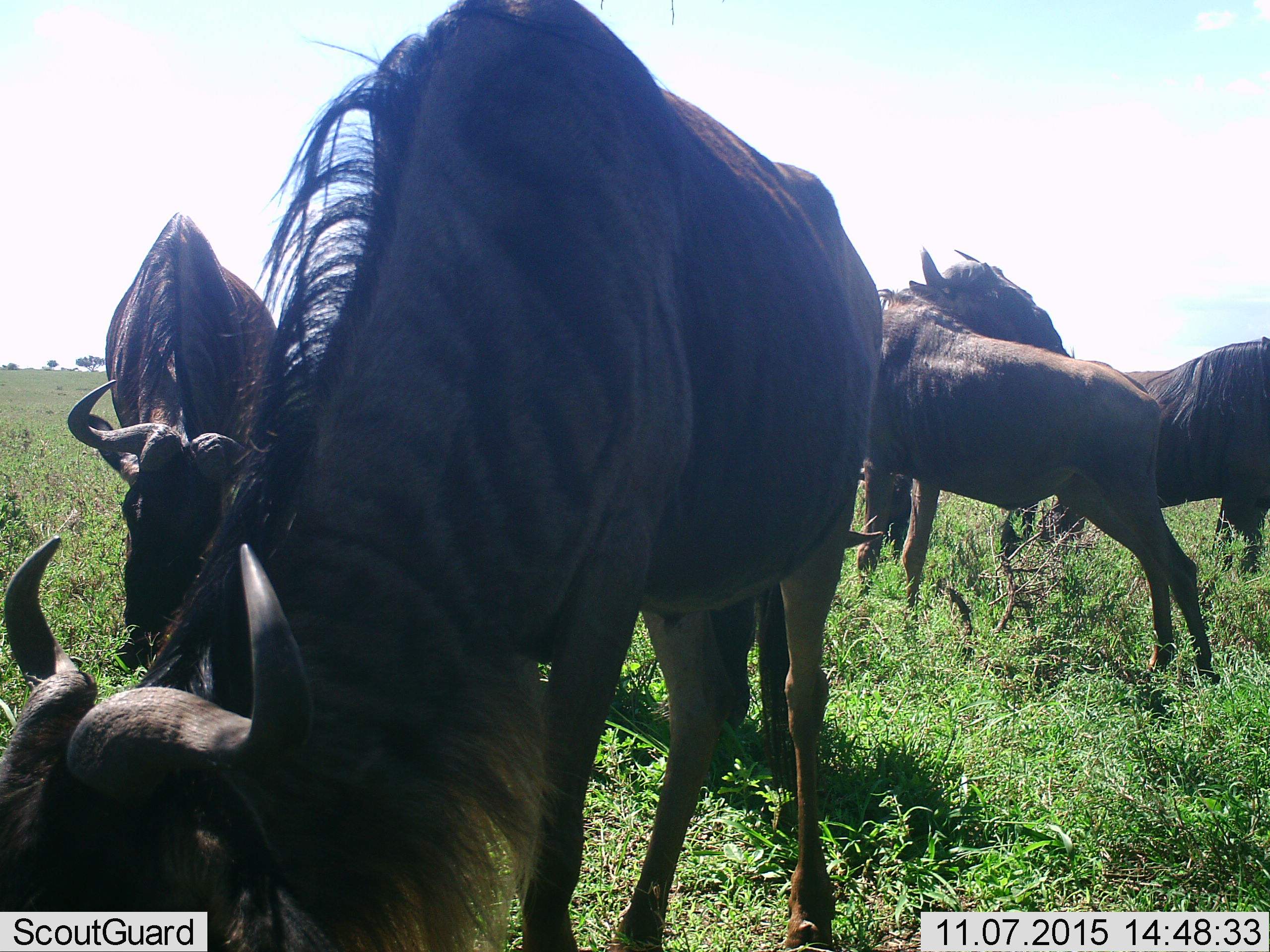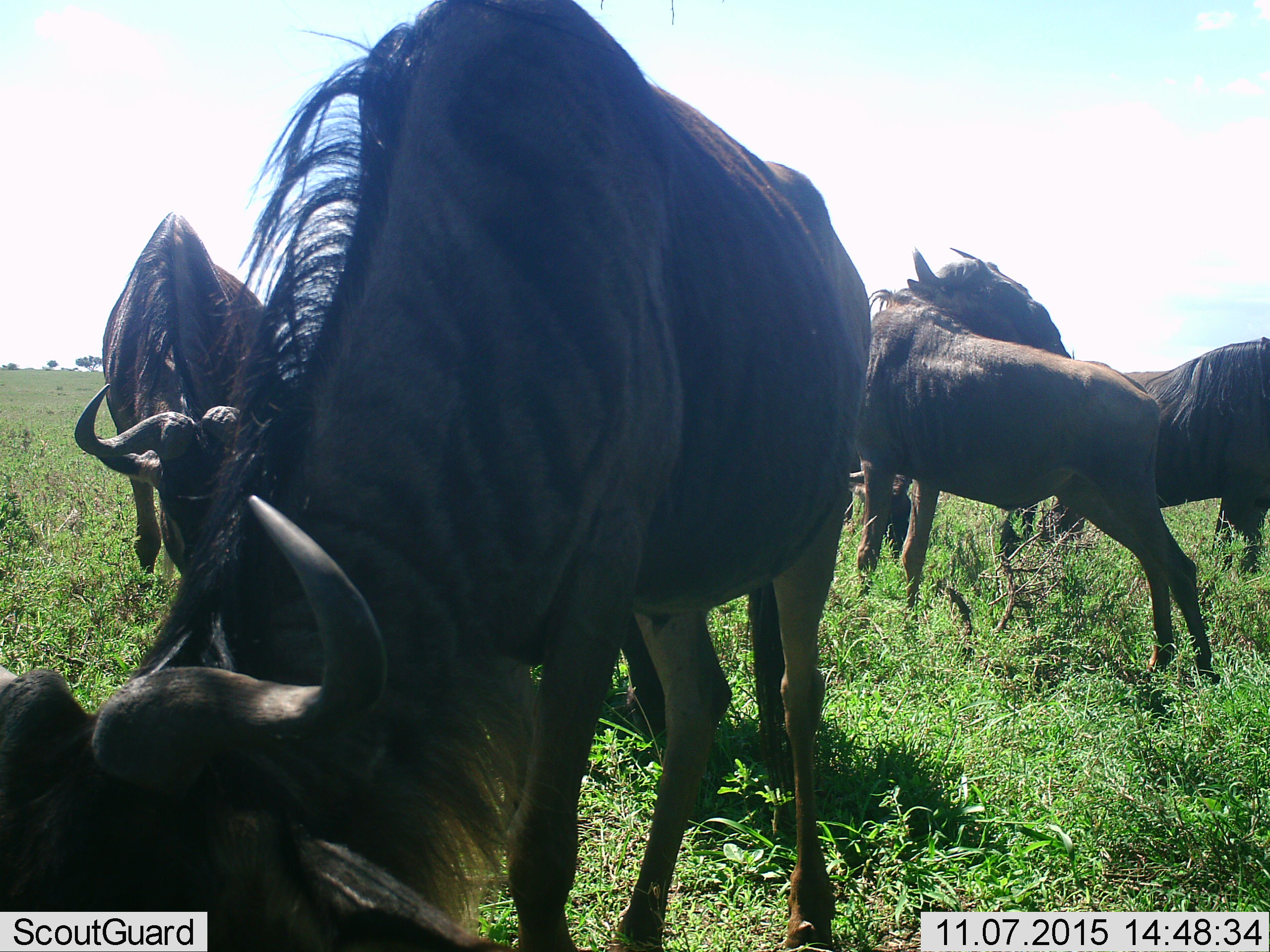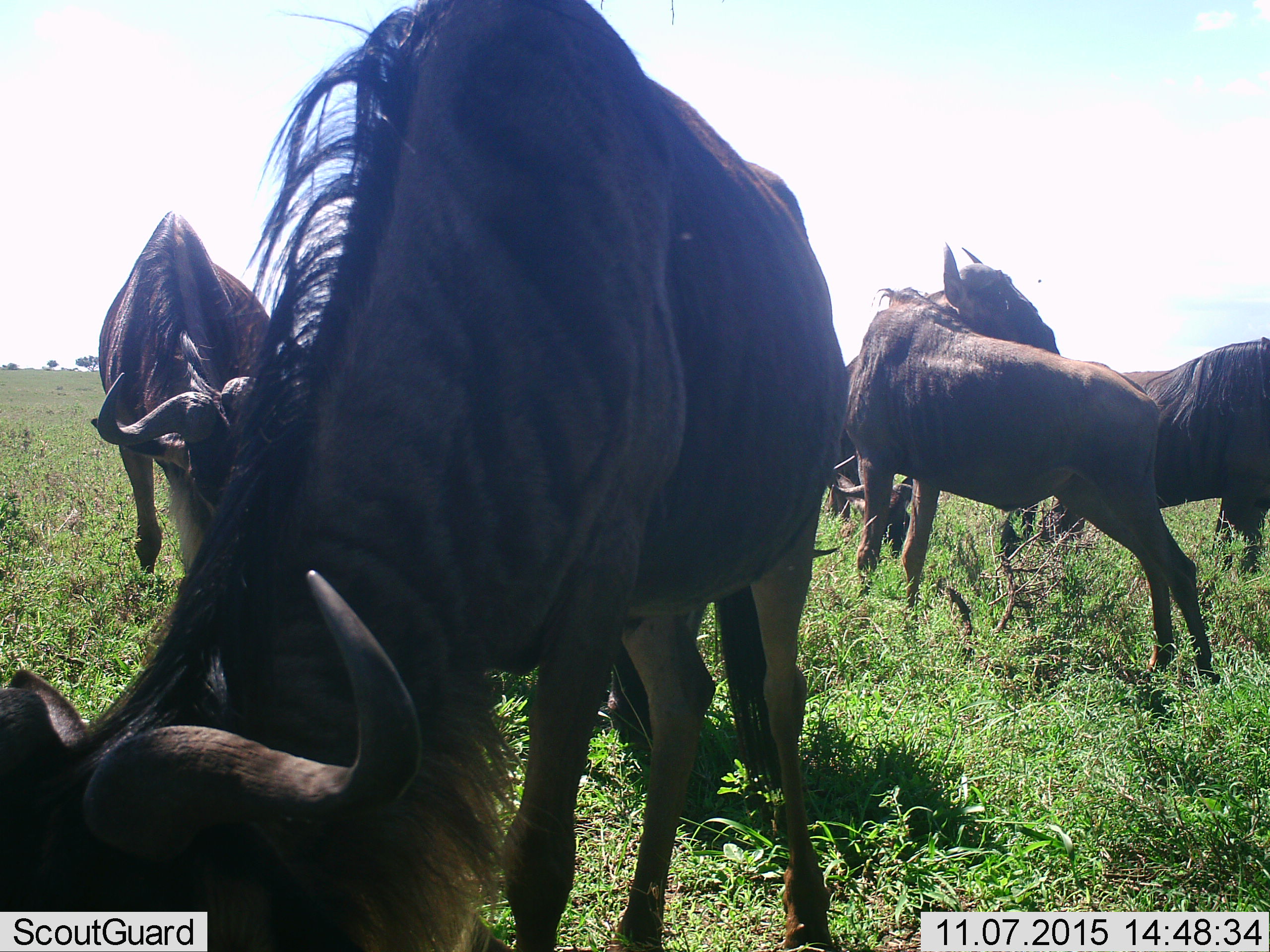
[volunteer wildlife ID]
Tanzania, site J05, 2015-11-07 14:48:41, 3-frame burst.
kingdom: Animalia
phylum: Chordata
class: Mammalia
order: Artiodactyla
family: Bovidae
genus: Connochaetes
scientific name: Connochaetes taurinus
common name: blue wildebeest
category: wildebeest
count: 5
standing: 75%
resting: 25%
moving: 0%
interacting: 12%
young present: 12%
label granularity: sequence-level